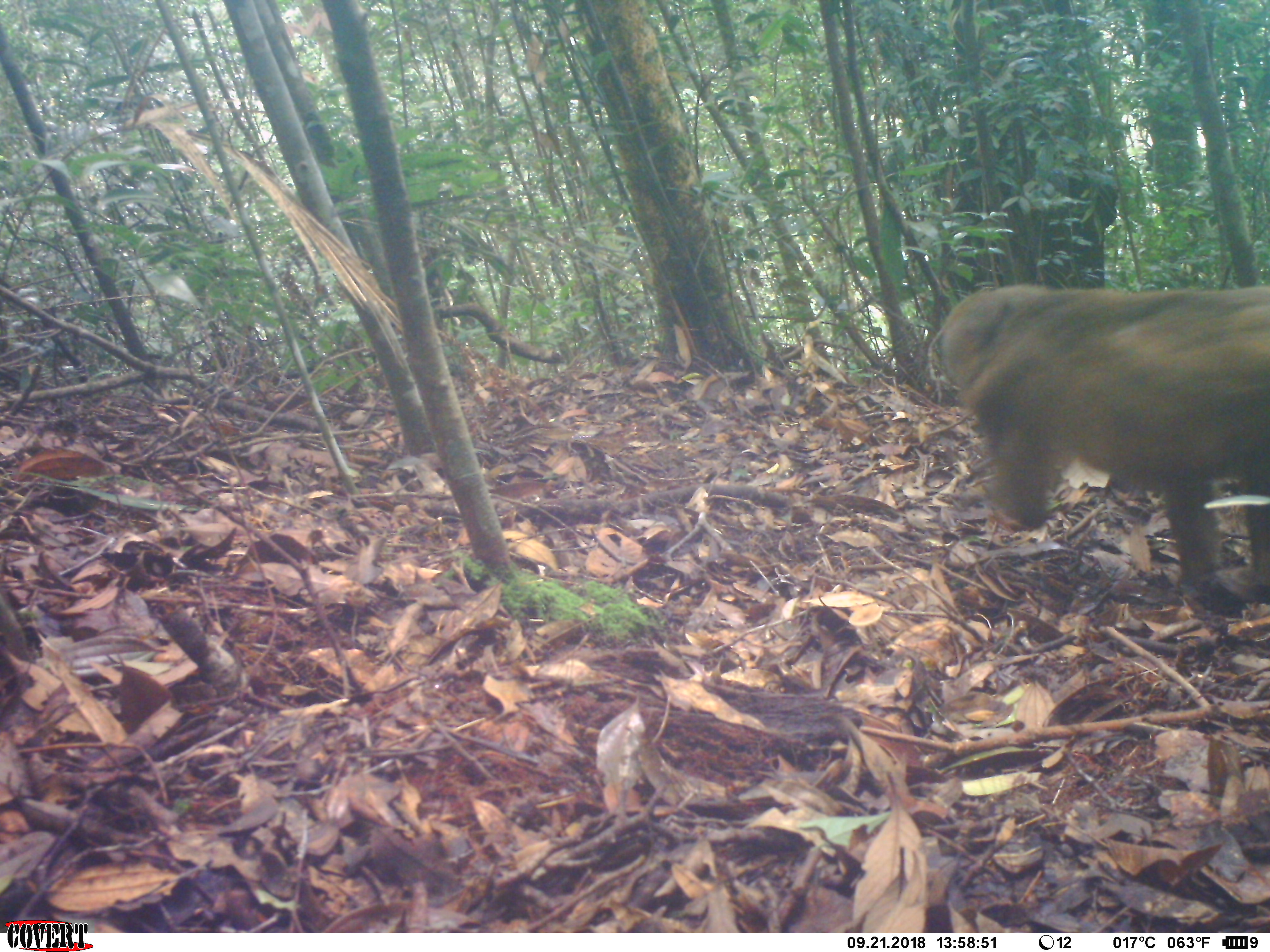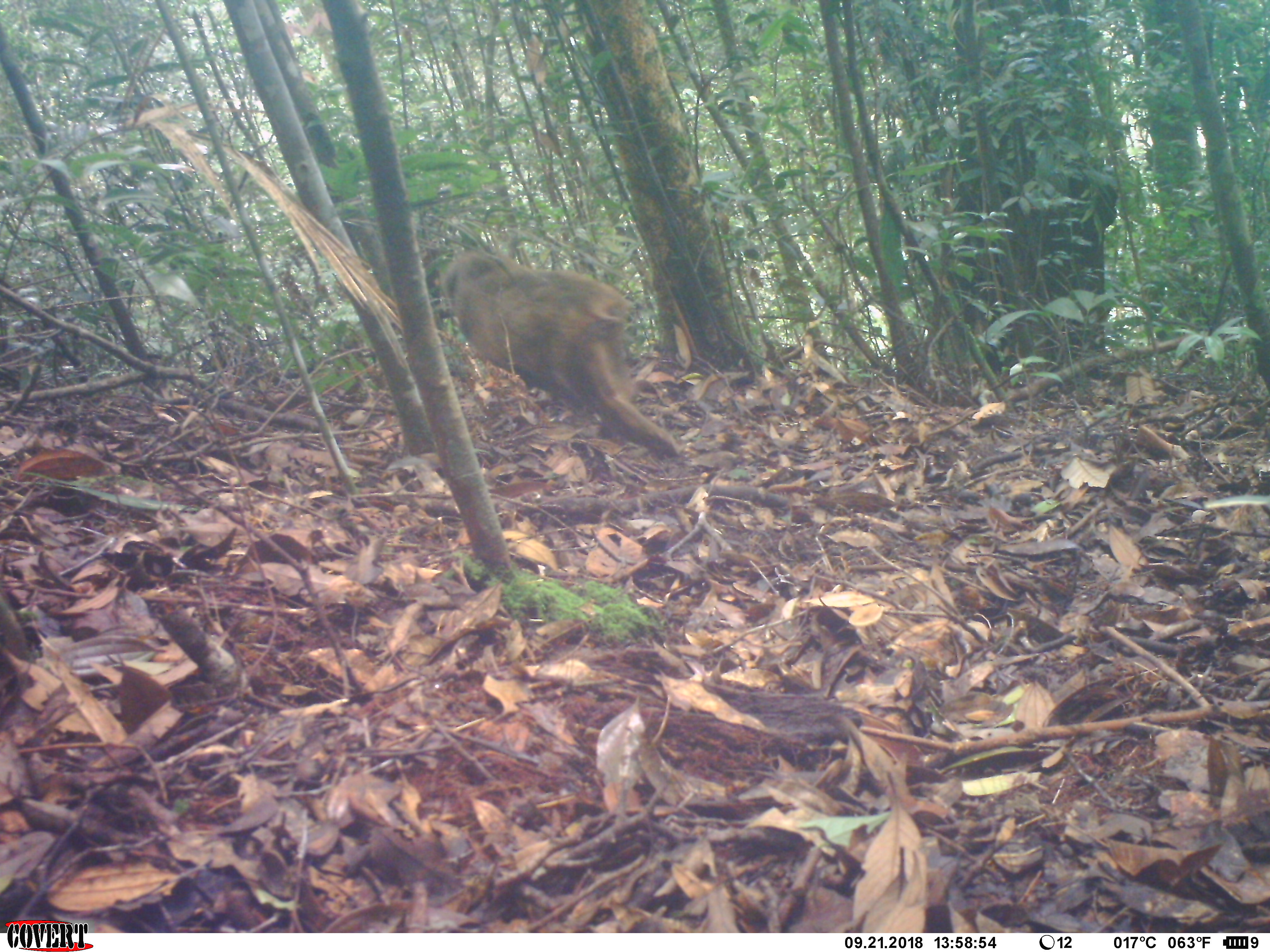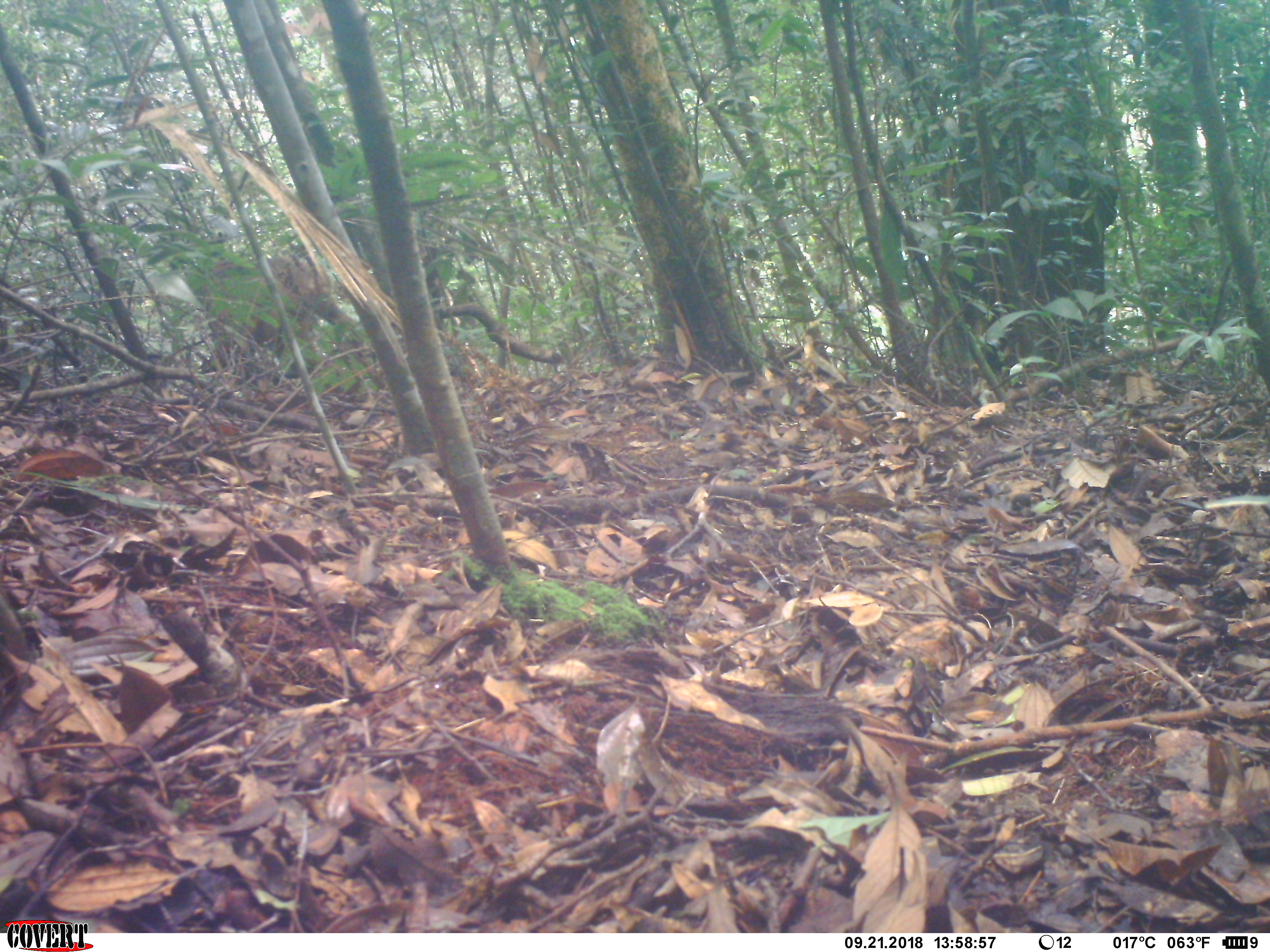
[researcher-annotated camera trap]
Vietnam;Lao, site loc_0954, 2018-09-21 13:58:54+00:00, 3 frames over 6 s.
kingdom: Animalia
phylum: Chordata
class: Mammalia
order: Primates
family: Cercopithecidae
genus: Macaca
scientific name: Macaca arctoides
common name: stump-tailed macaque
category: stump tailed macaque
Stump tailed macaque (stump-tailed macaque) (Macaca arctoides). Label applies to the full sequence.